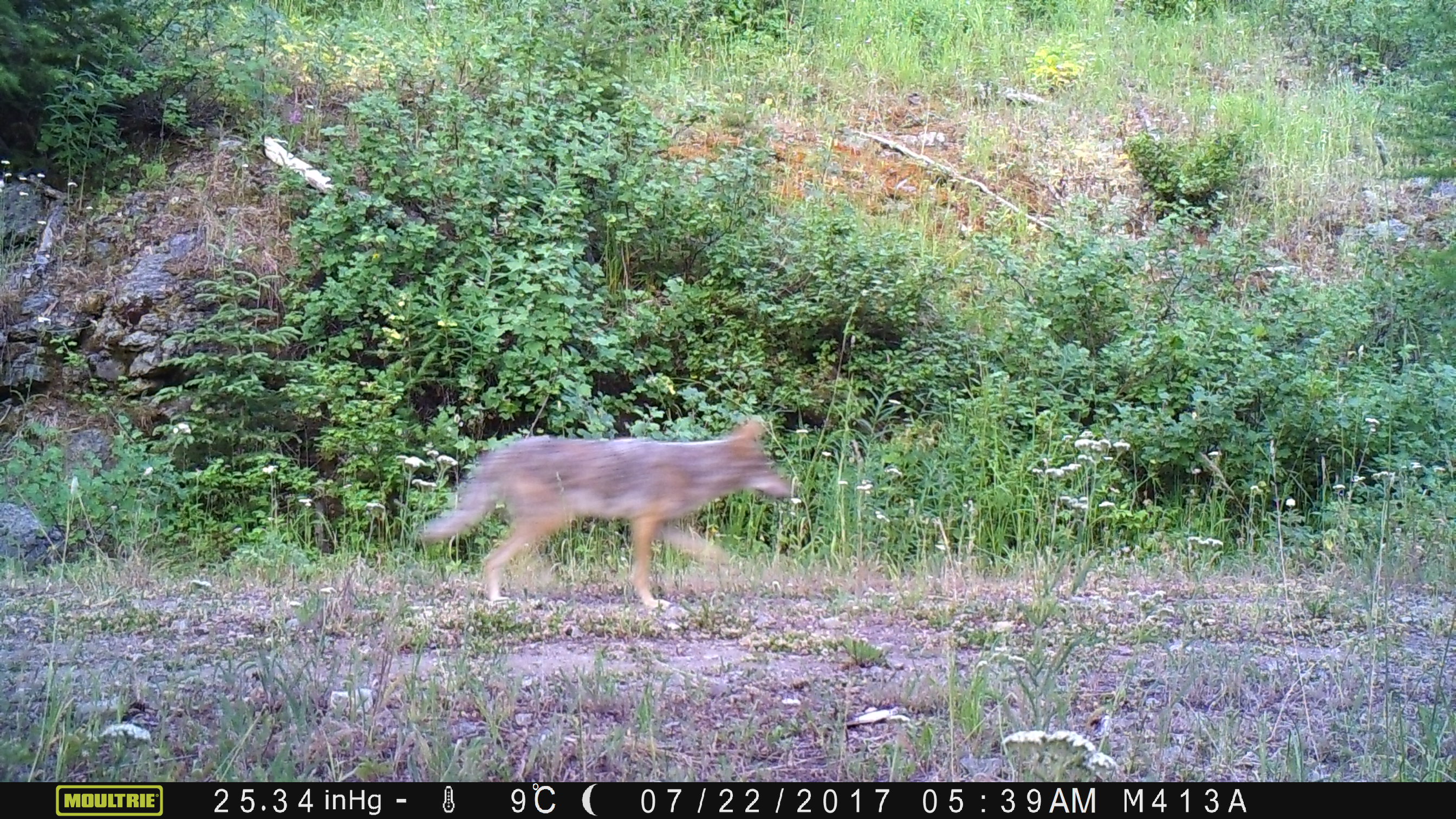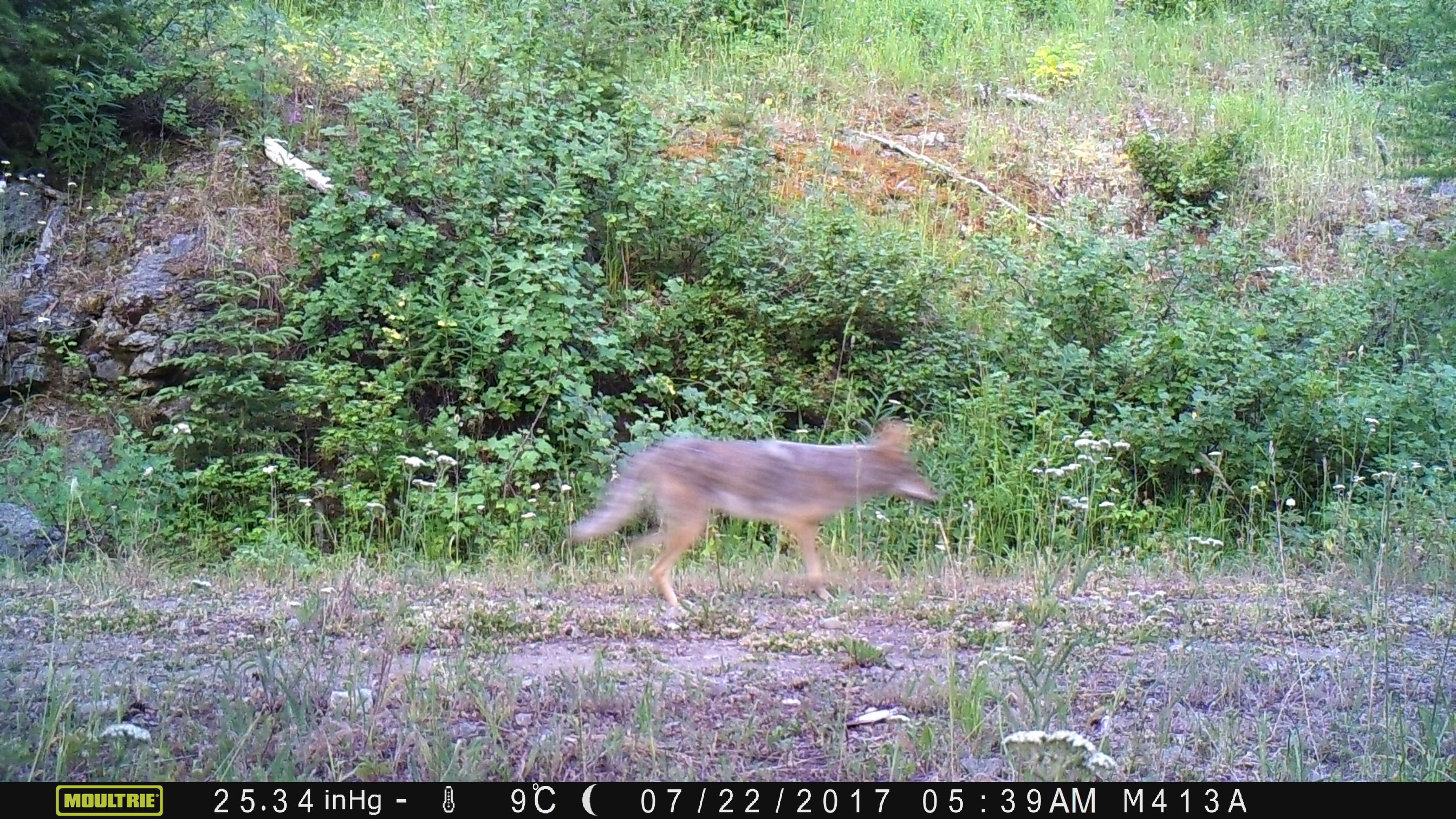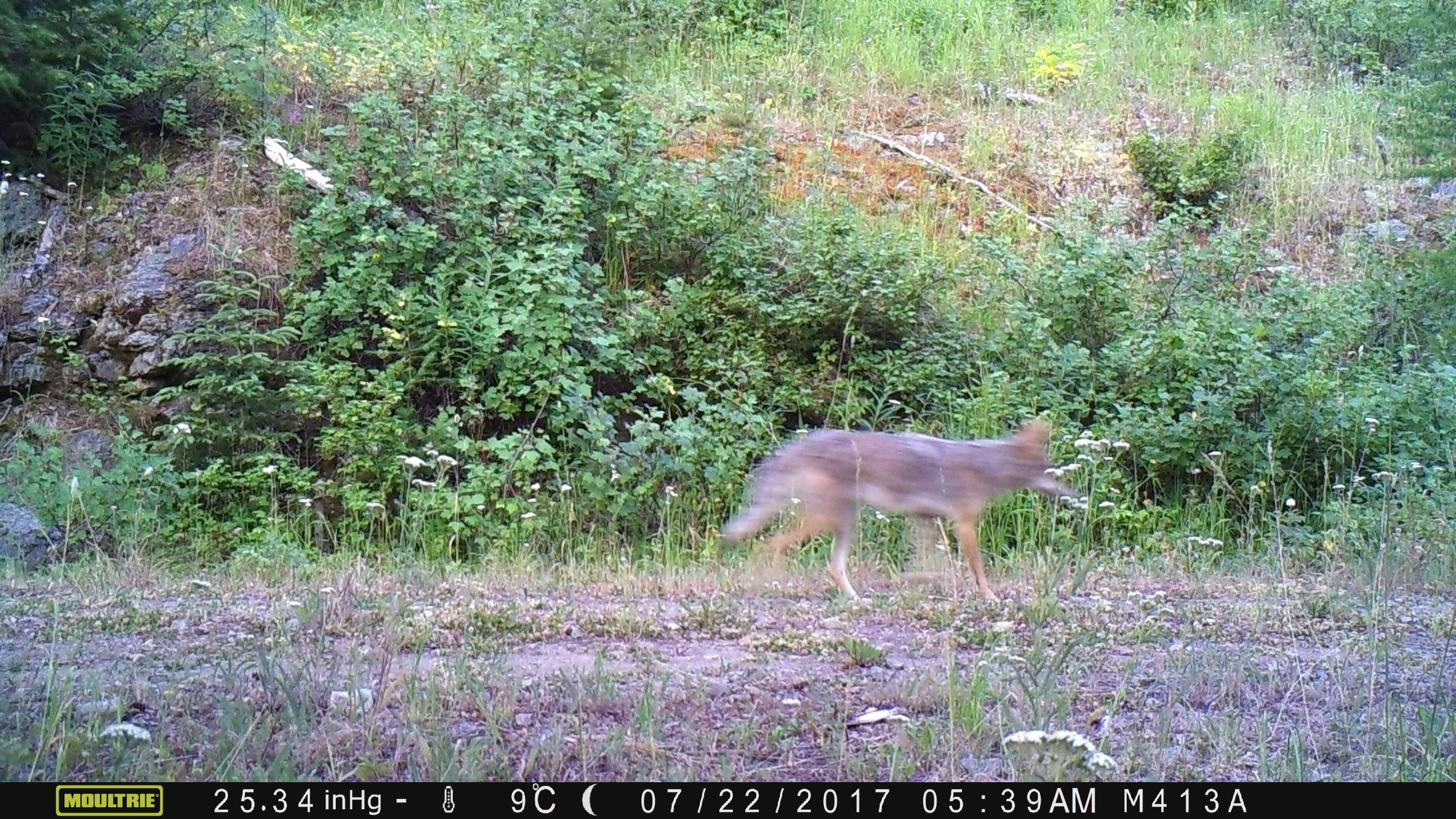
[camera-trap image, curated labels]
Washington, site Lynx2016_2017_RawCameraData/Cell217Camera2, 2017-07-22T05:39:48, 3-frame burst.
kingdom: Animalia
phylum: Chordata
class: Mammalia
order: Carnivora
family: Canidae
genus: Canis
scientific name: Canis latrans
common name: coyote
Canis latrans (coyote). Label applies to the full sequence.